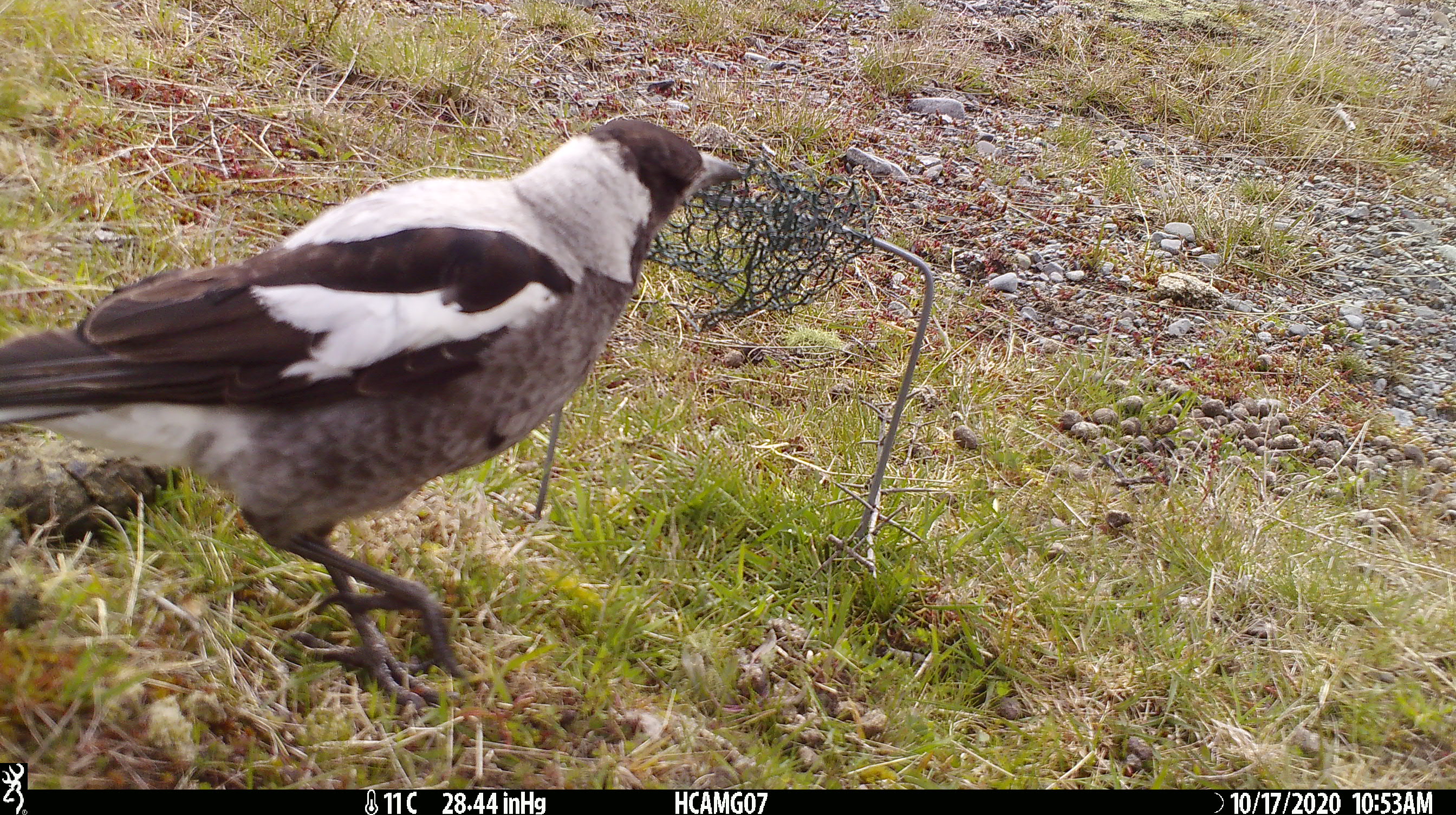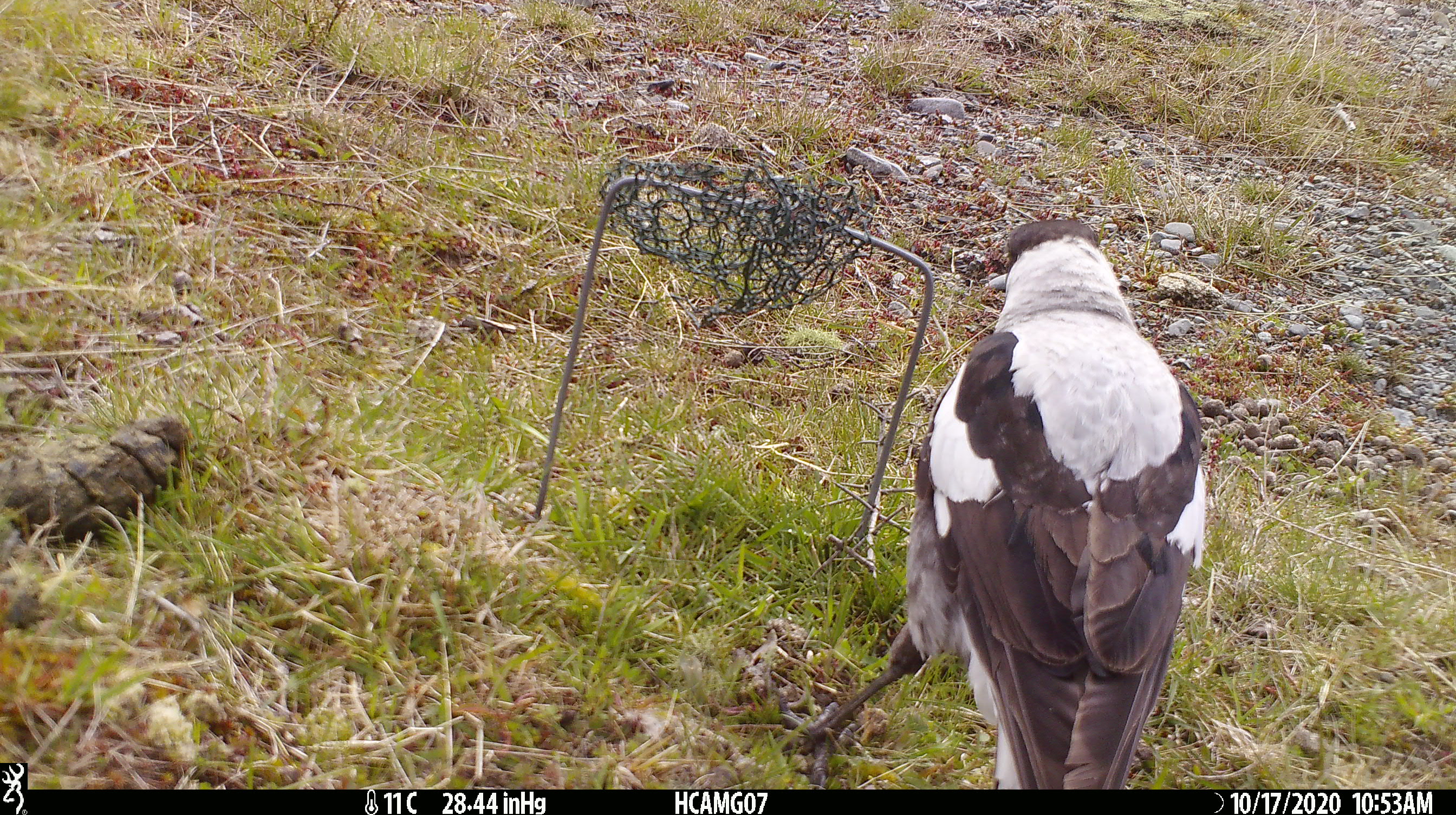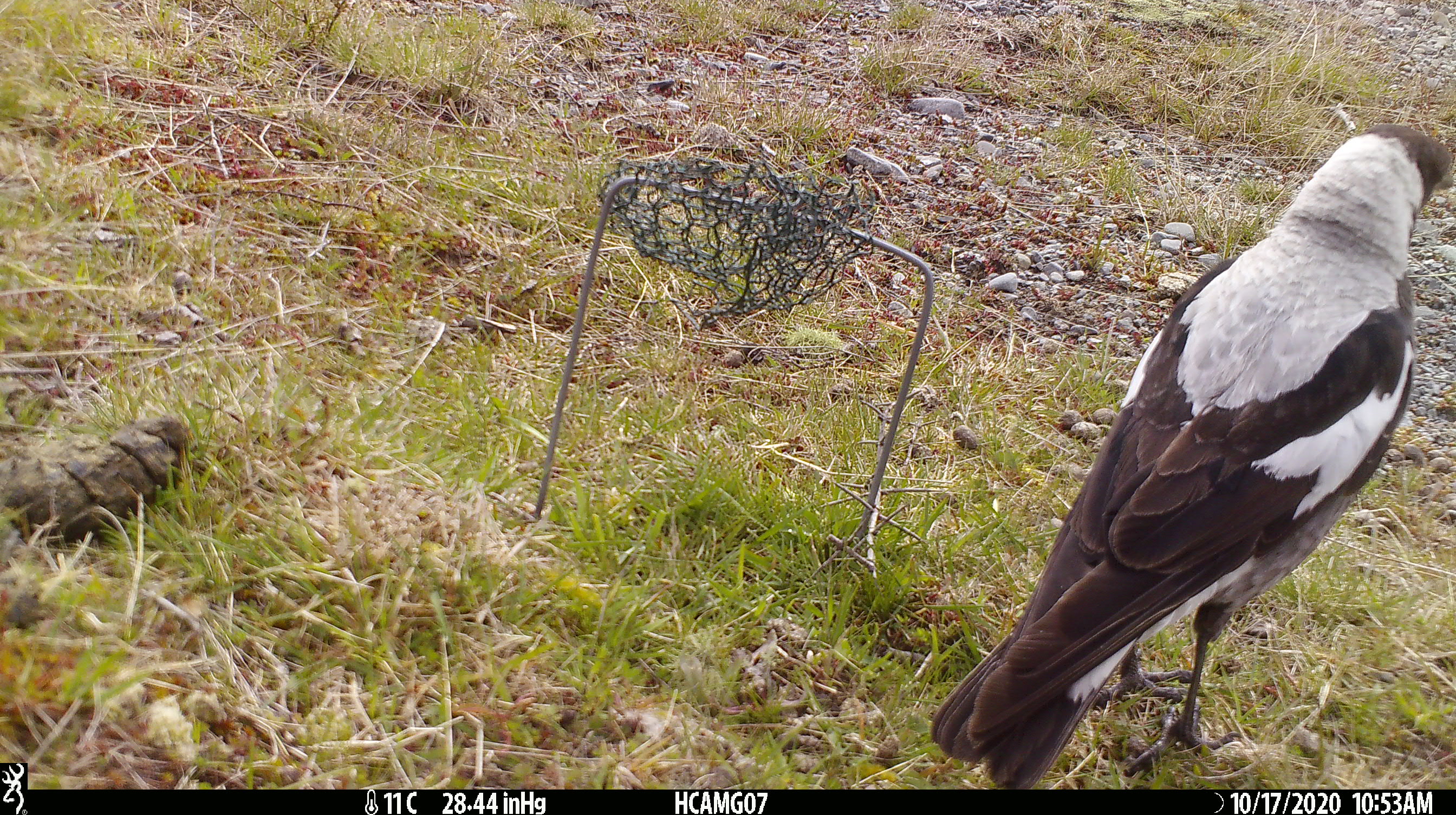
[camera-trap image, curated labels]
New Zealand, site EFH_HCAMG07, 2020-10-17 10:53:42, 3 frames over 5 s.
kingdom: Animalia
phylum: Chordata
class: Aves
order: Passeriformes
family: Artamidae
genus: Gymnorhina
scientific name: Gymnorhina tibicen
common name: australian magpie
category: magpie